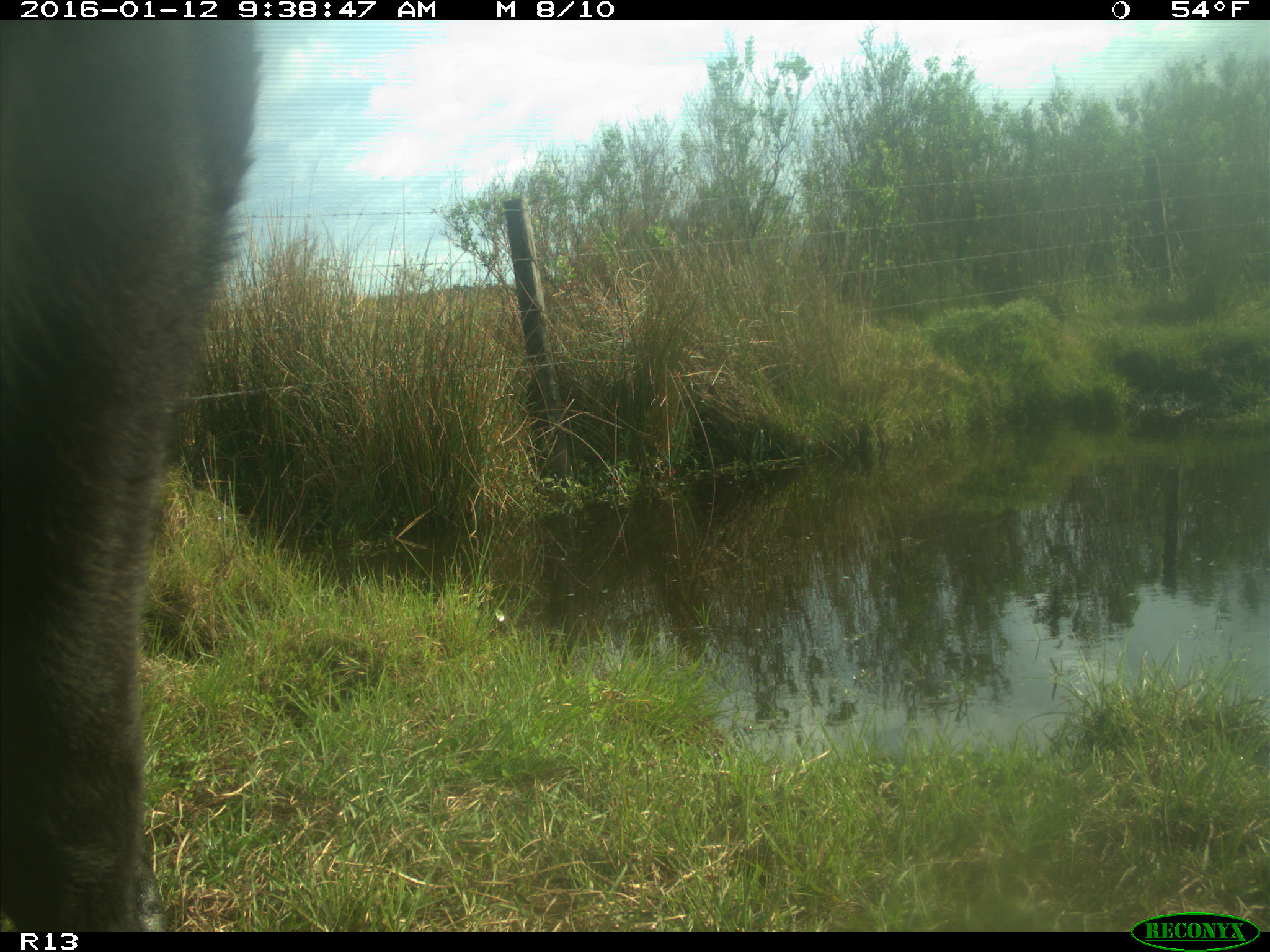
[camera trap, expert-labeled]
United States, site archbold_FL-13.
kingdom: Animalia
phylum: Chordata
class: Mammalia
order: Artiodactyla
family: Bovidae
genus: Bos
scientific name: Bos taurus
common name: domestic cow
Bos taurus (domestic cow).